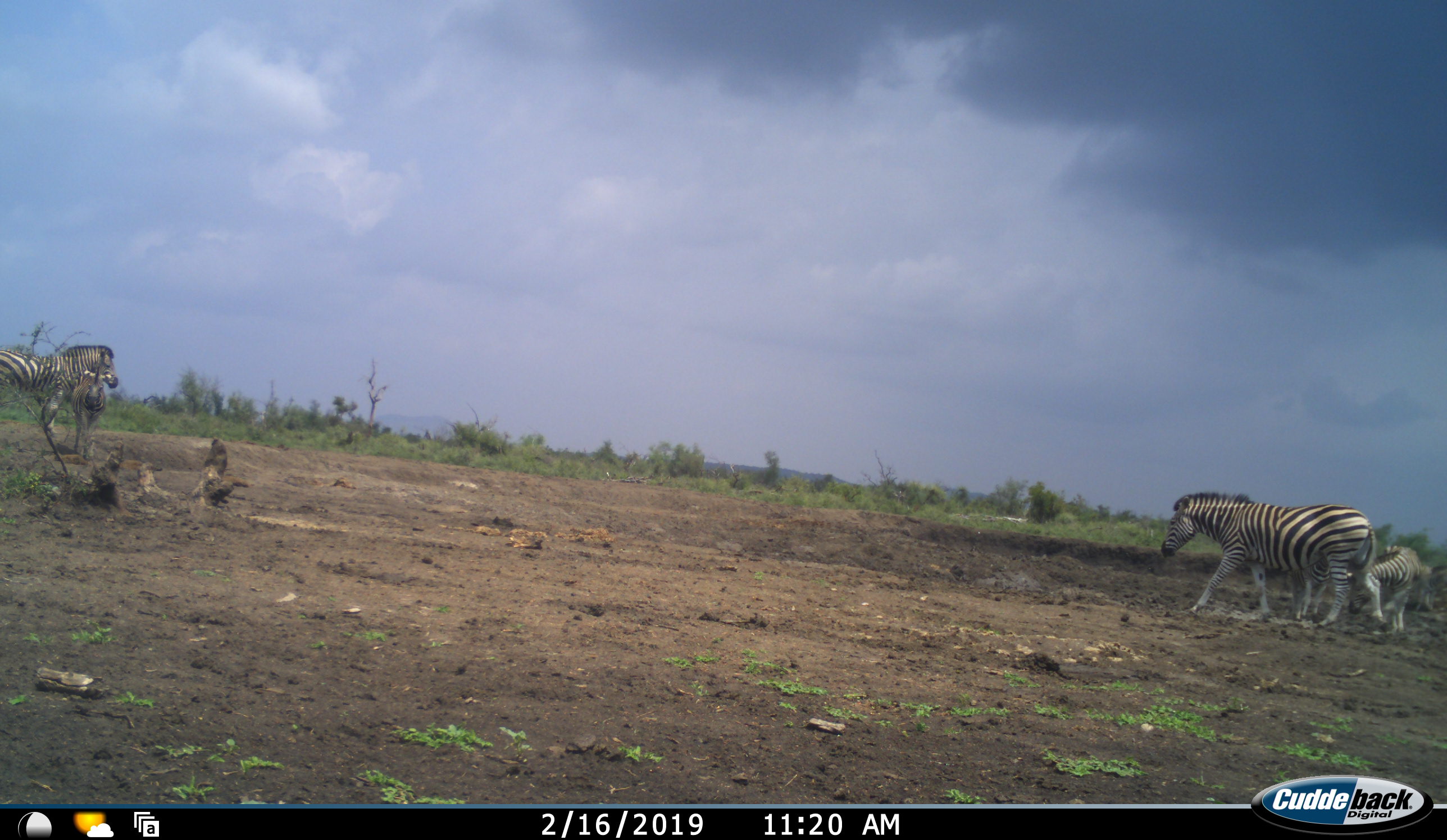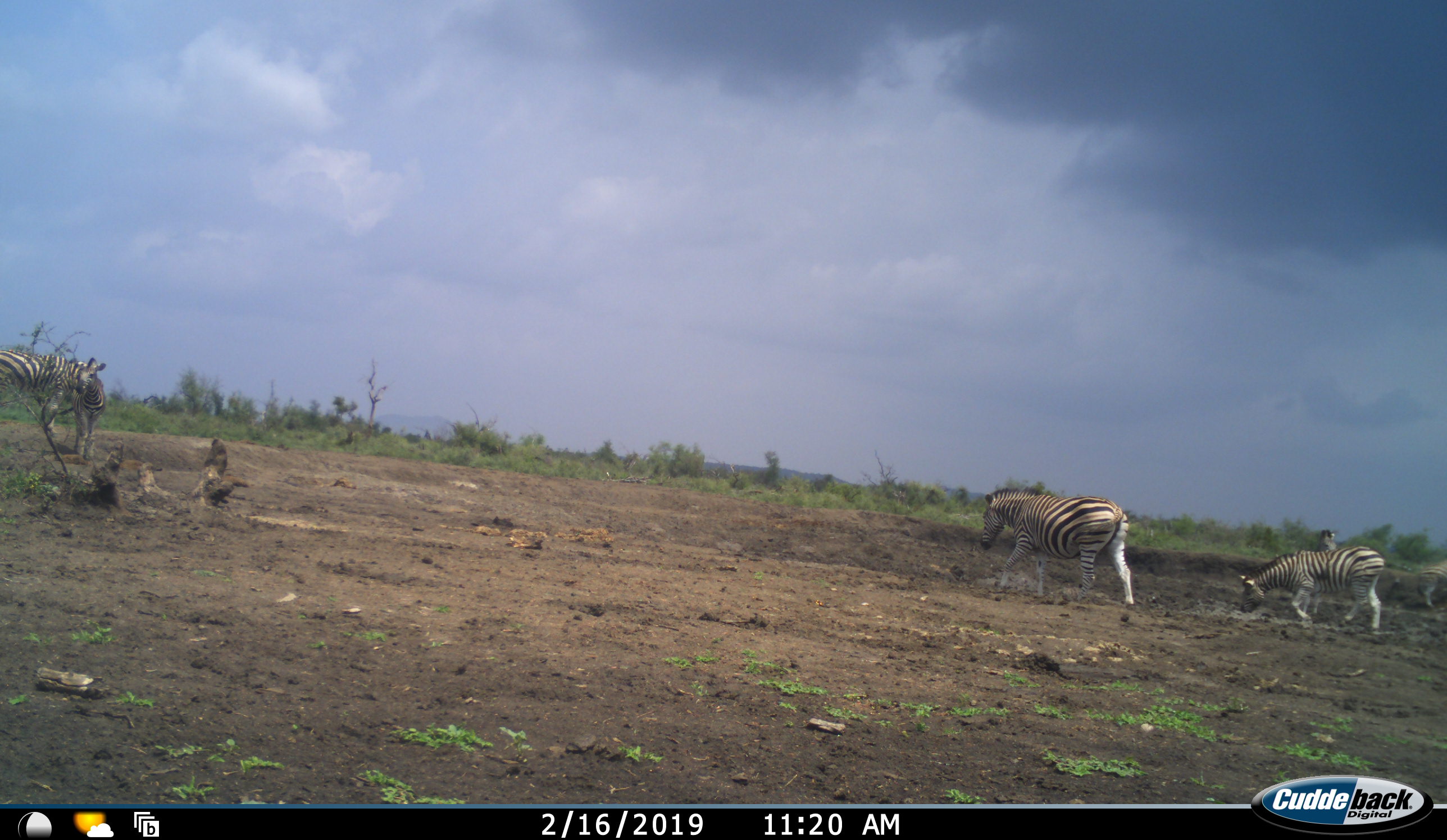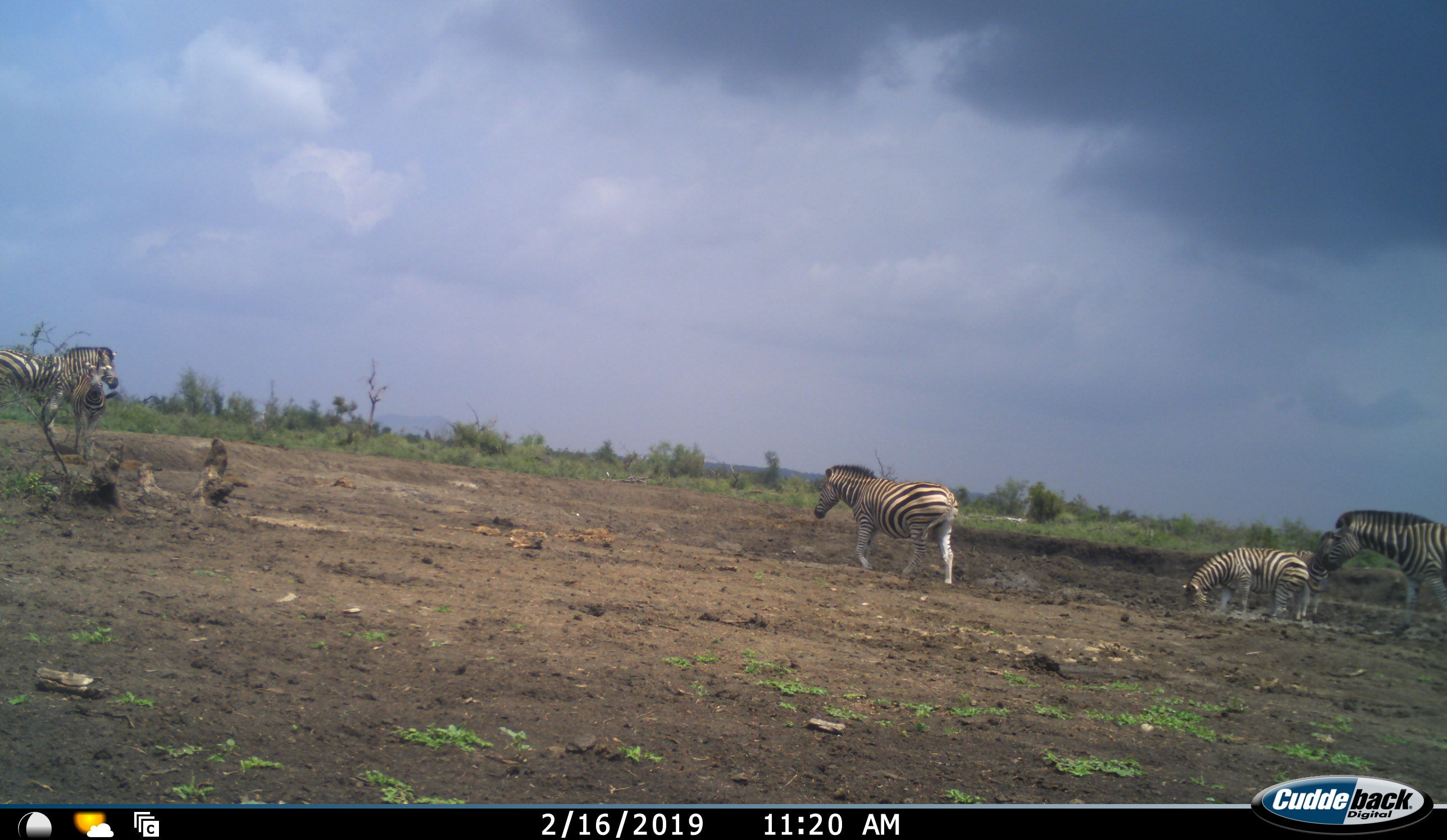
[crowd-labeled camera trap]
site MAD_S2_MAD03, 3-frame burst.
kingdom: Animalia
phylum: Chordata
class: Mammalia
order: Perissodactyla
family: Equidae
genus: Equus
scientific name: Equus quagga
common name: plains zebra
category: zebraplains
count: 7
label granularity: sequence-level